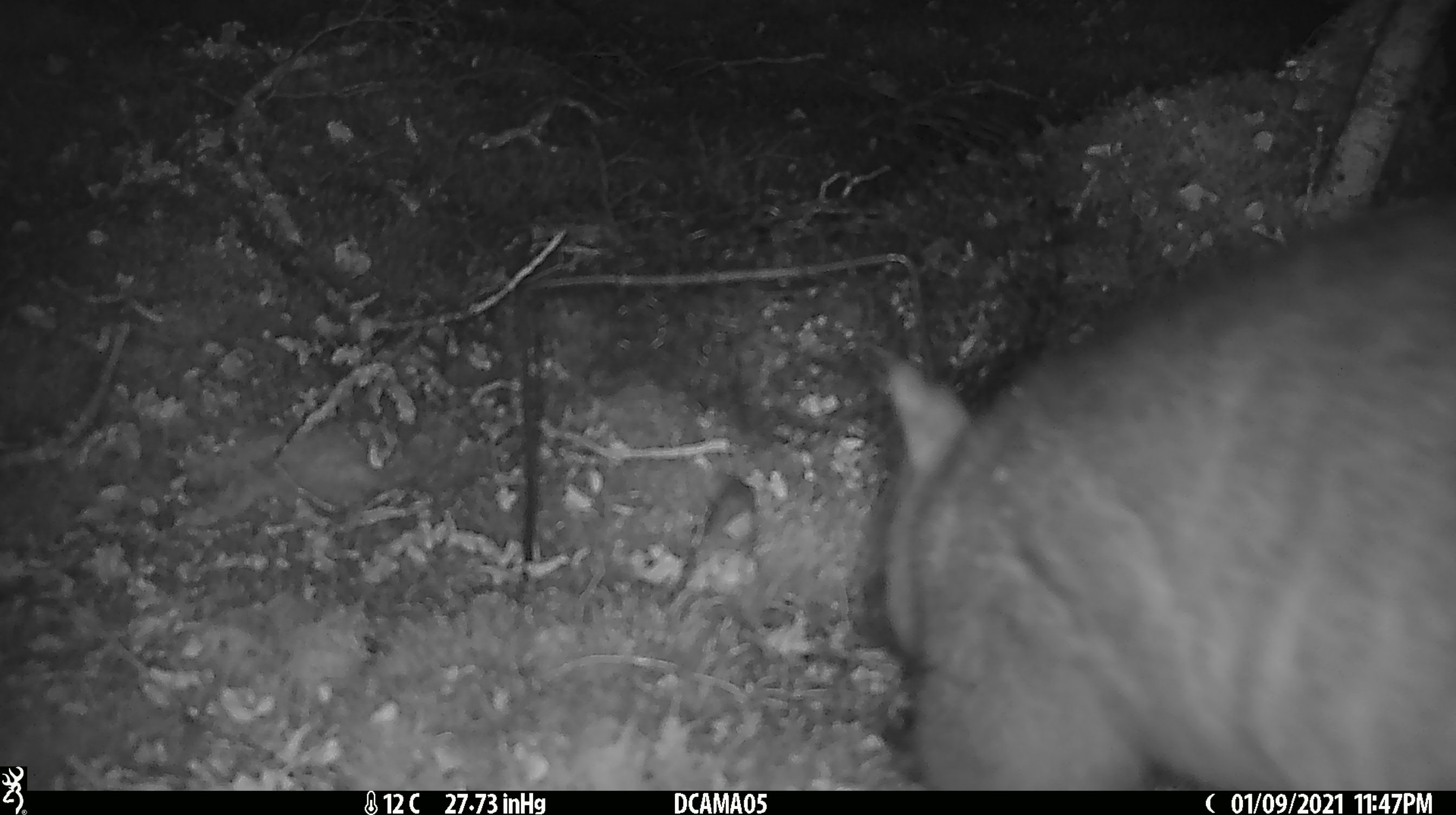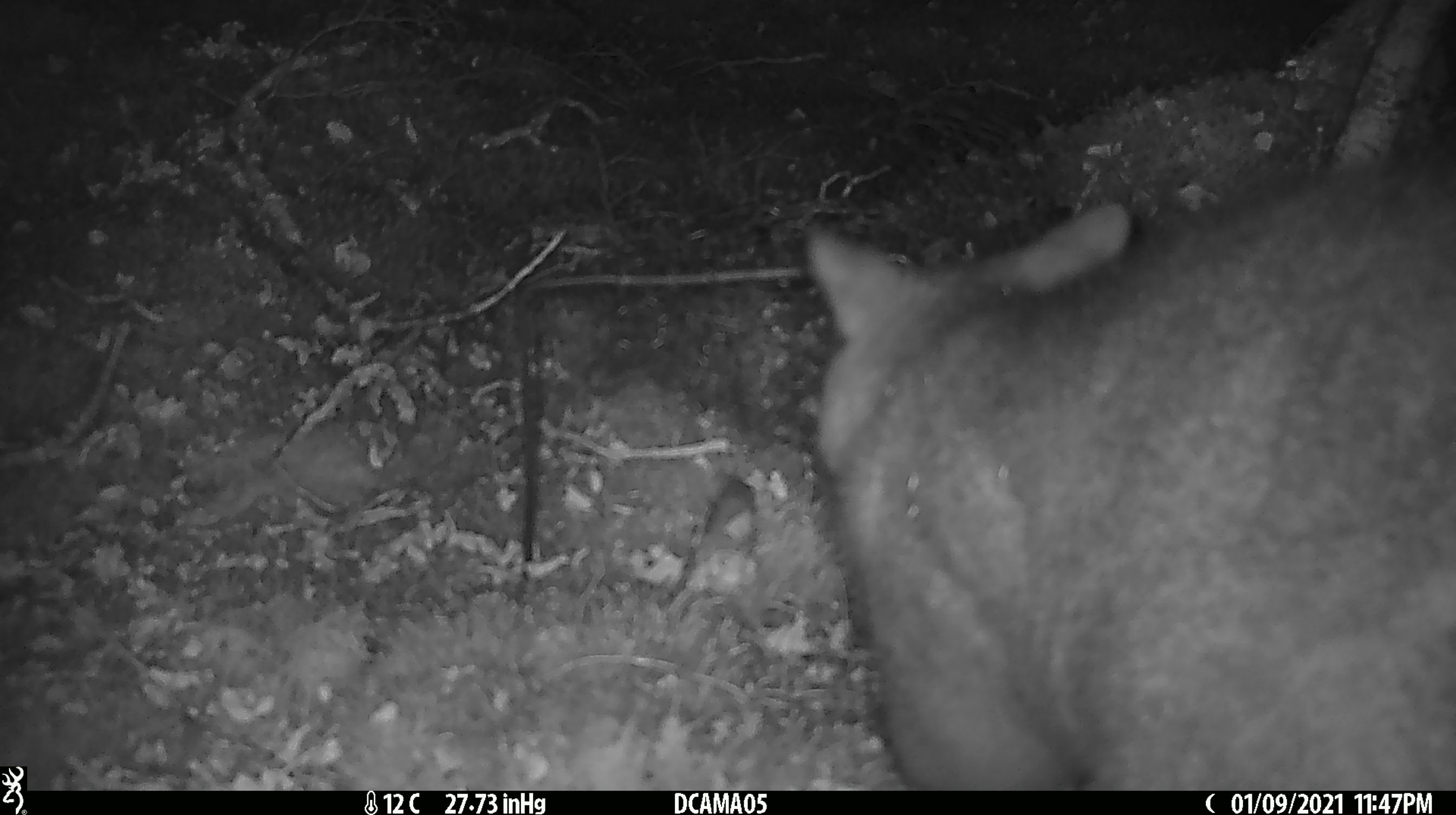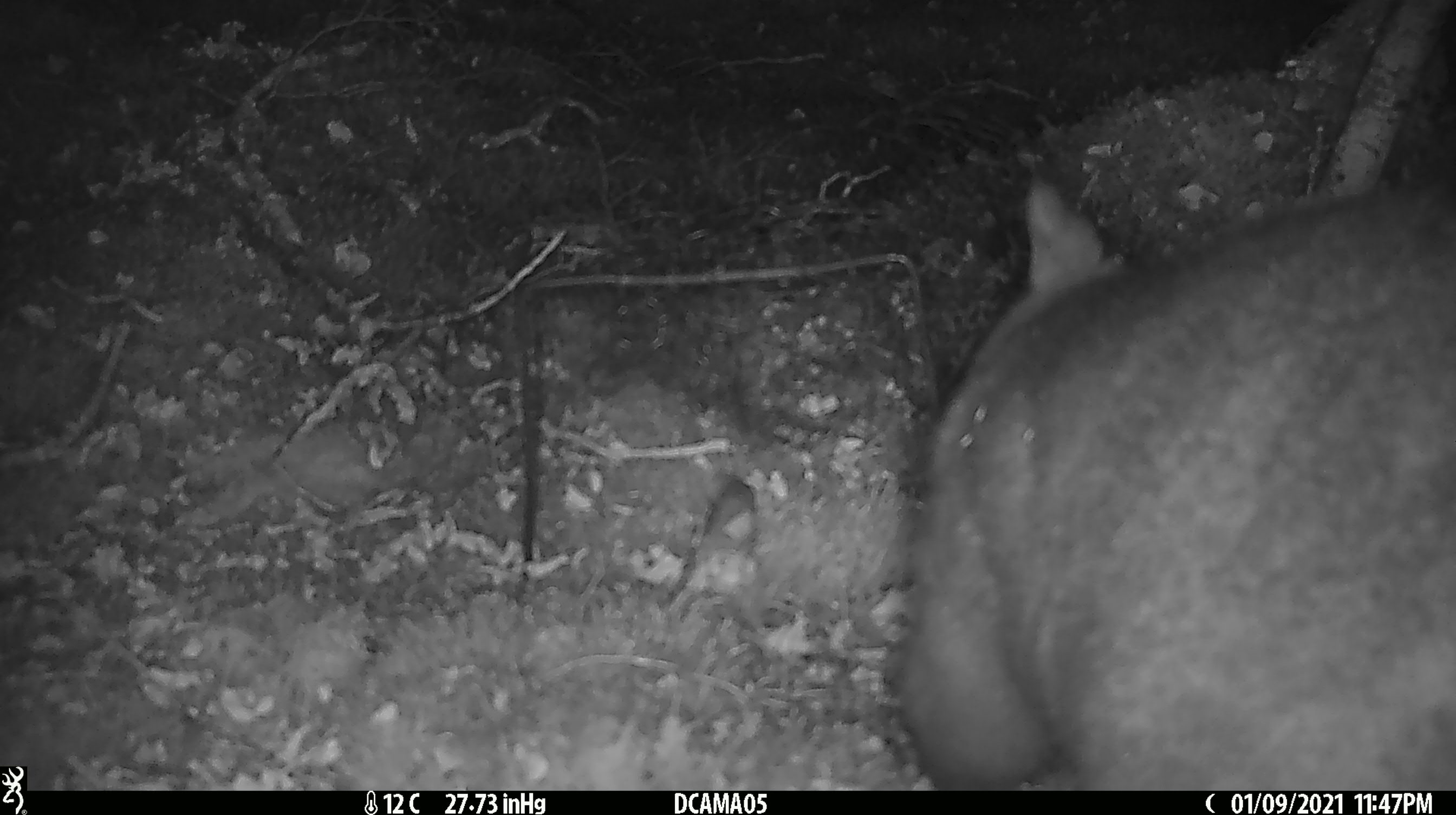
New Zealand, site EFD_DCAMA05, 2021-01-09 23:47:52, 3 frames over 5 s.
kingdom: Animalia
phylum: Chordata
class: Mammalia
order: Diprotodontia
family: Phalangeridae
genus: Trichosurus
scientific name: Trichosurus vulpecula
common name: common brushtail possum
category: possum